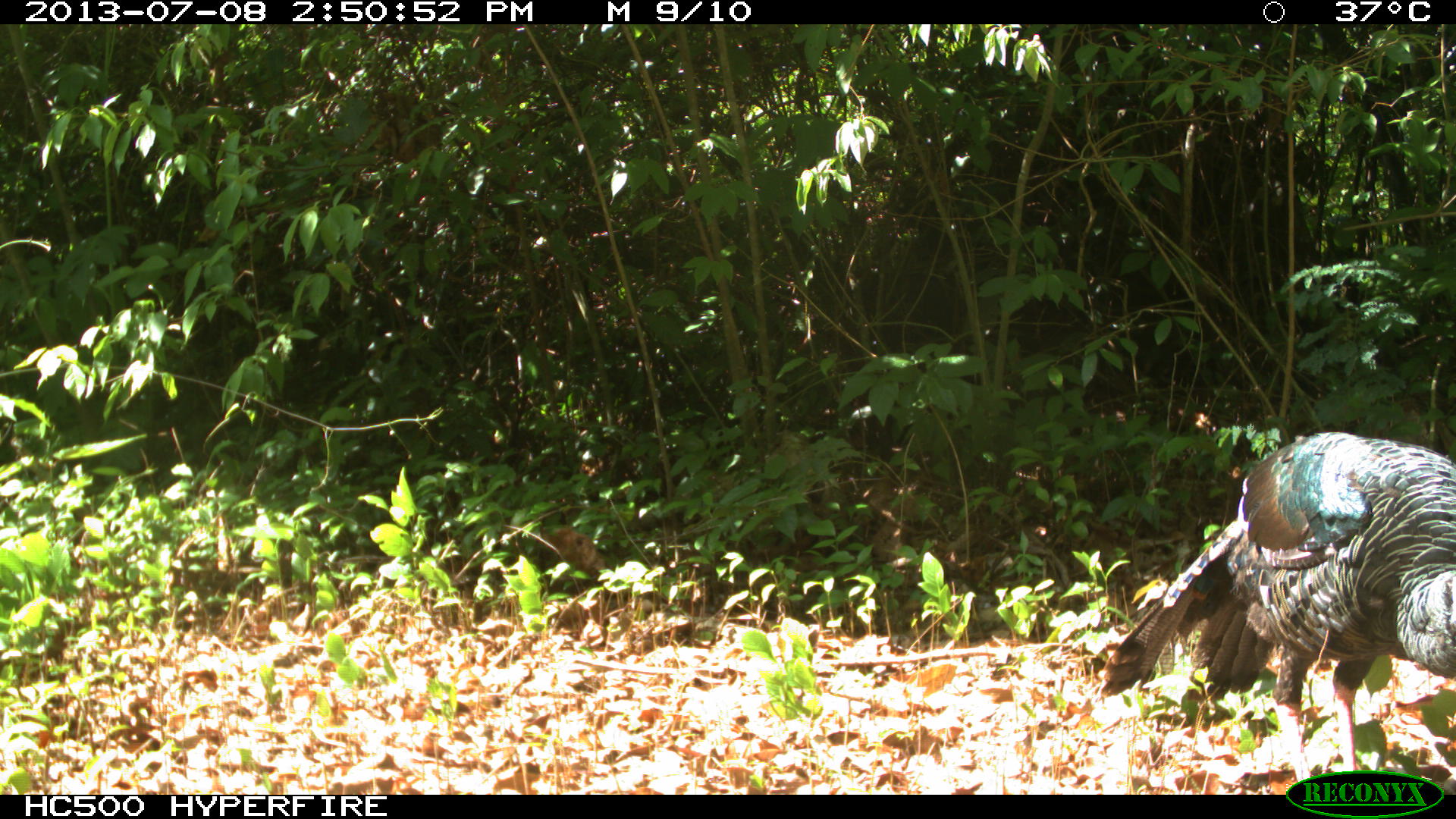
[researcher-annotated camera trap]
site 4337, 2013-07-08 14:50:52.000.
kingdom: Animalia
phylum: Chordata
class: Aves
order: Galliformes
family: Phasianidae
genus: Meleagris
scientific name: Meleagris ocellata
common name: ocellated turkey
Meleagris ocellata (ocellated turkey), count 1, sex male.